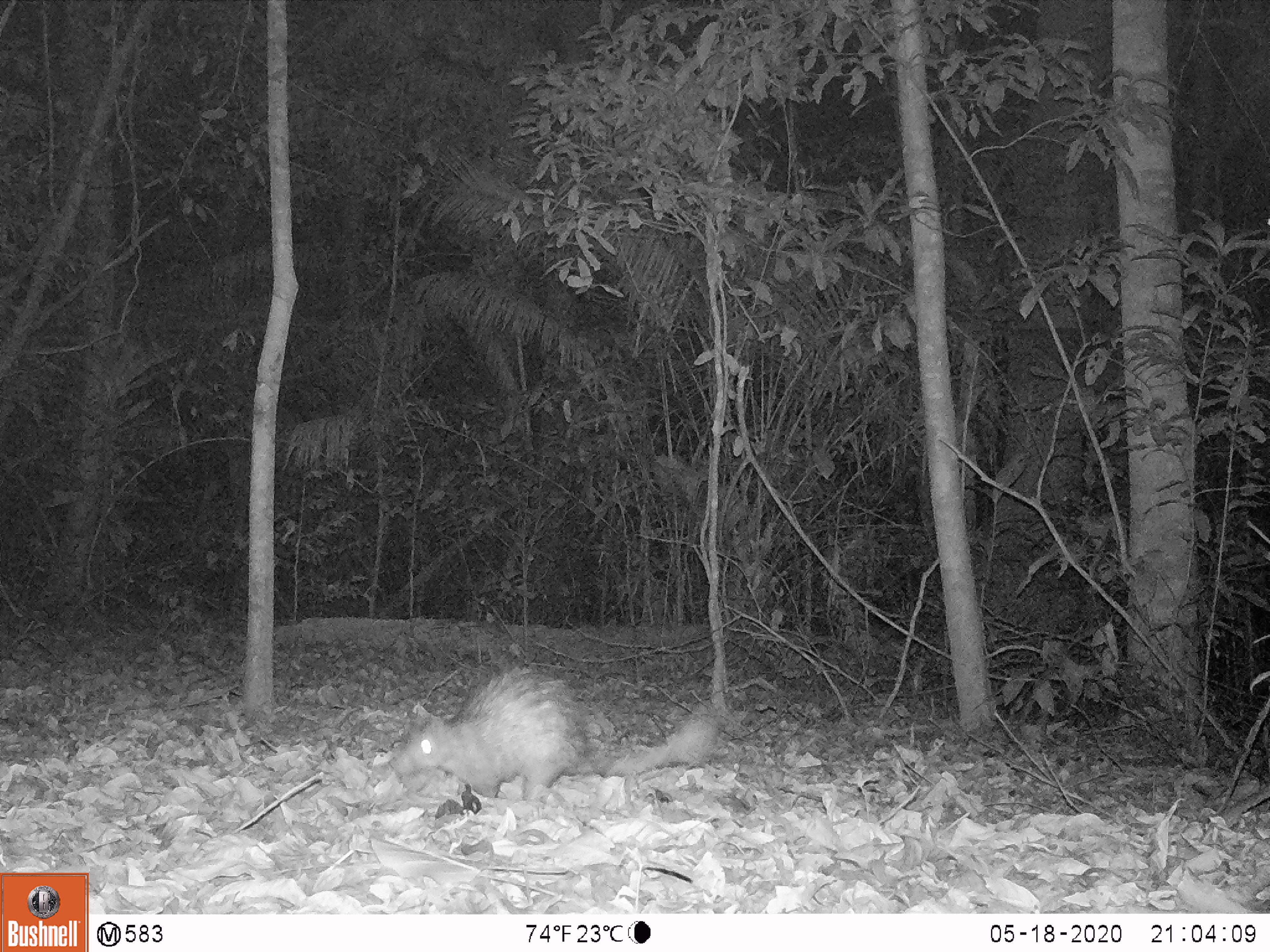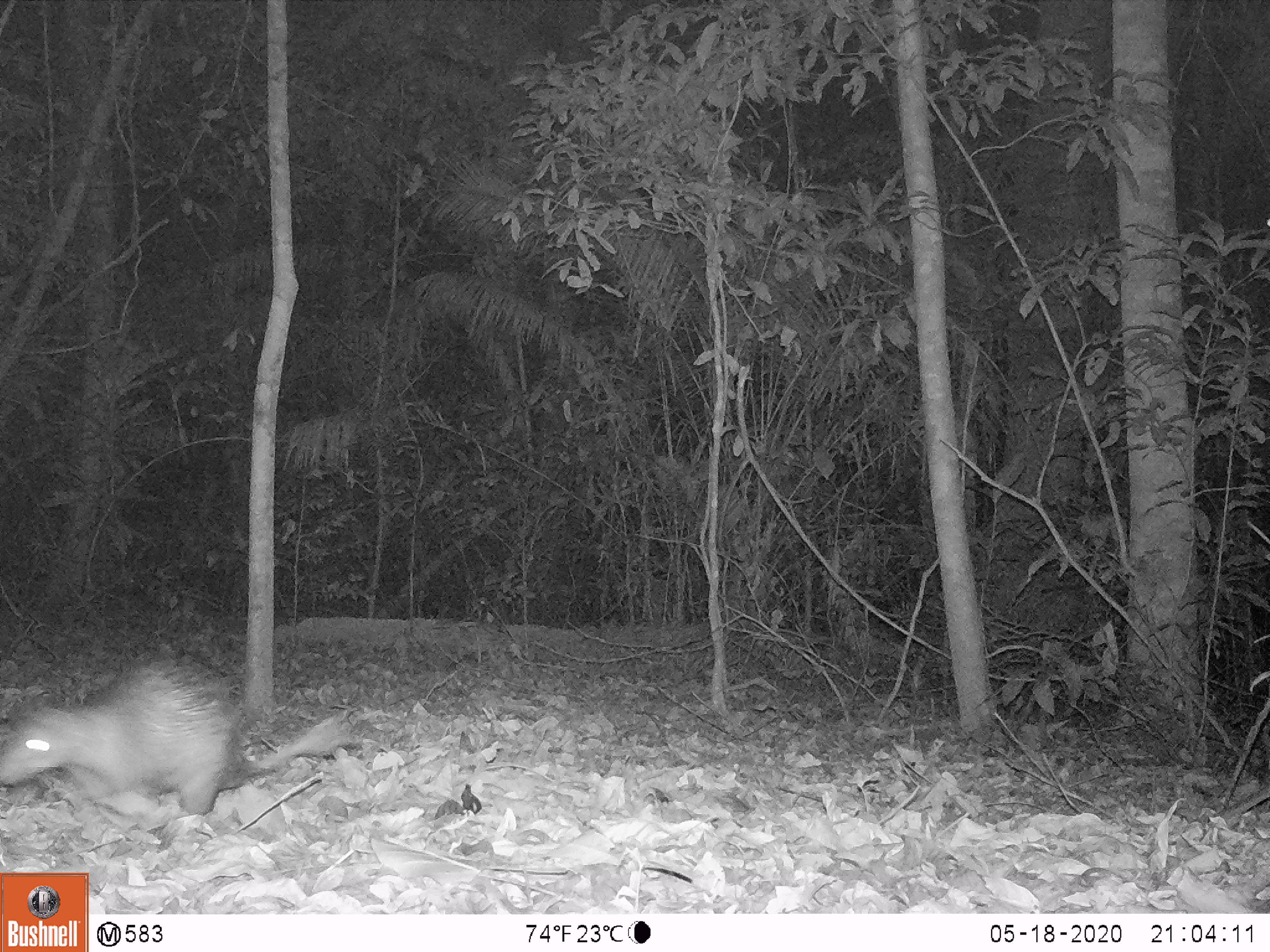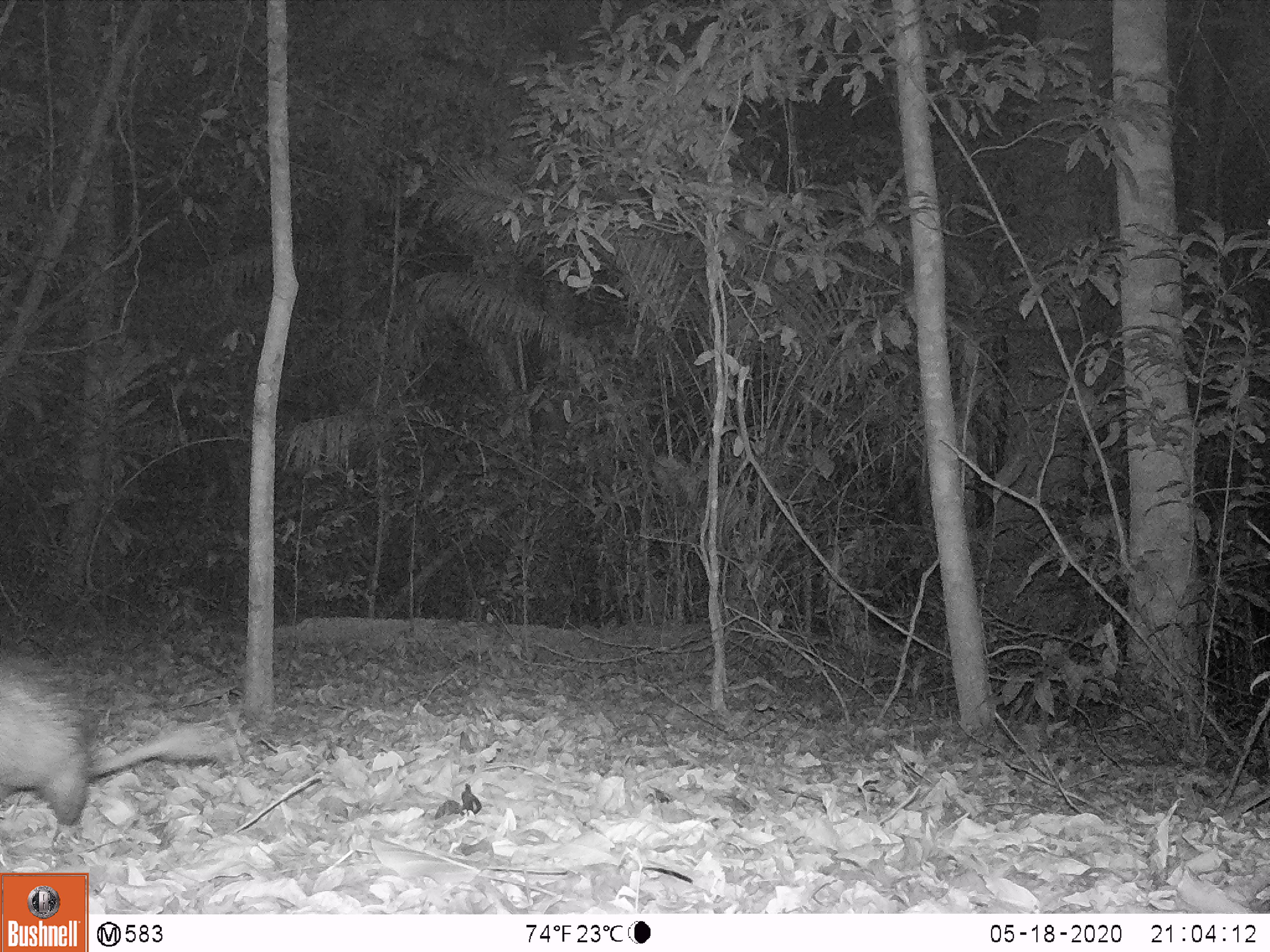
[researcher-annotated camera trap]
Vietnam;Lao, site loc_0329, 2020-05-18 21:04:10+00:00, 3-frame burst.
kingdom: Animalia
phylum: Chordata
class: Mammalia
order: Rodentia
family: Hystricidae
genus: Atherurus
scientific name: Atherurus macrourus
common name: asiatic brush-tailed porcupine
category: asiatic brush tailed porcupine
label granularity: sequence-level